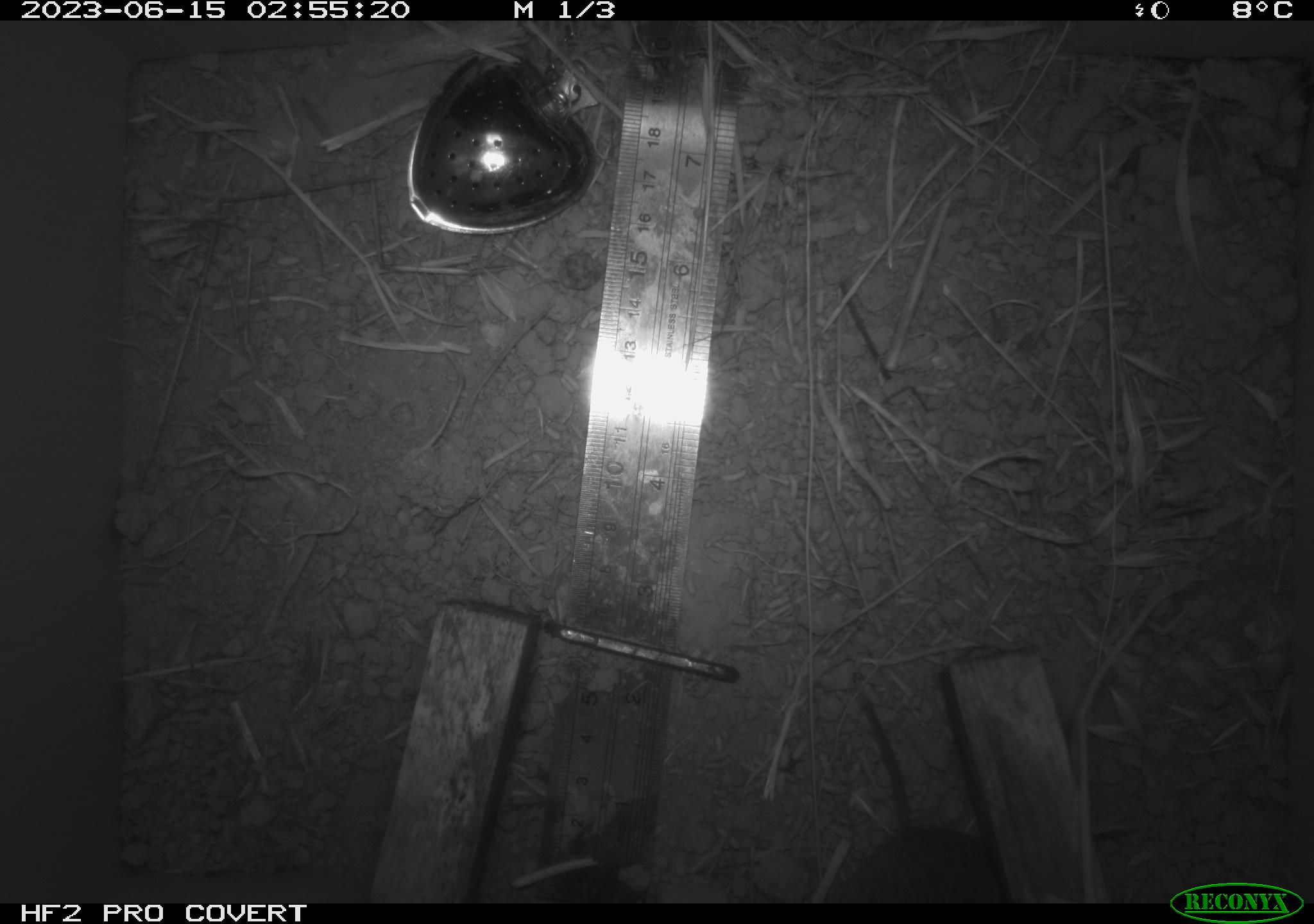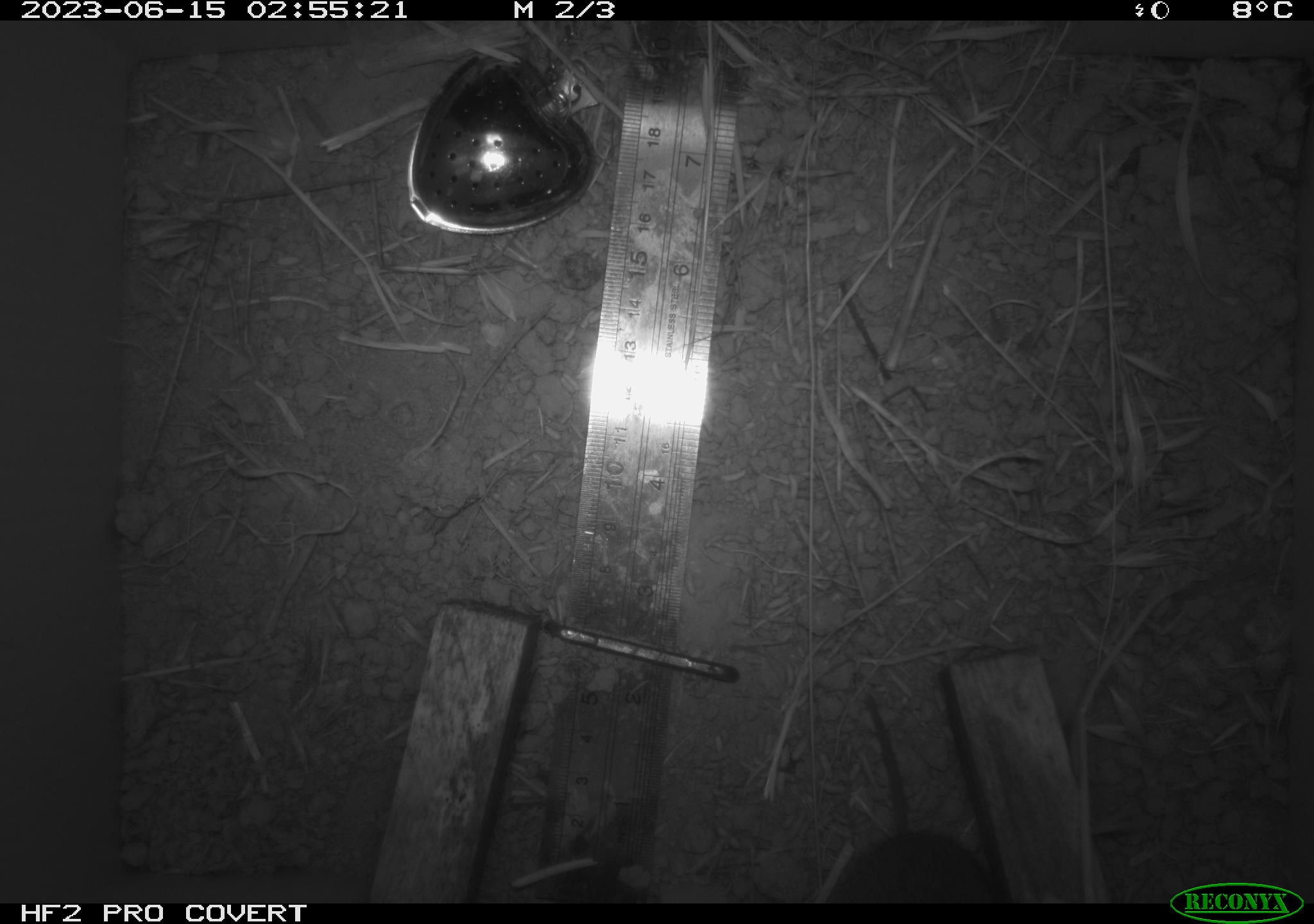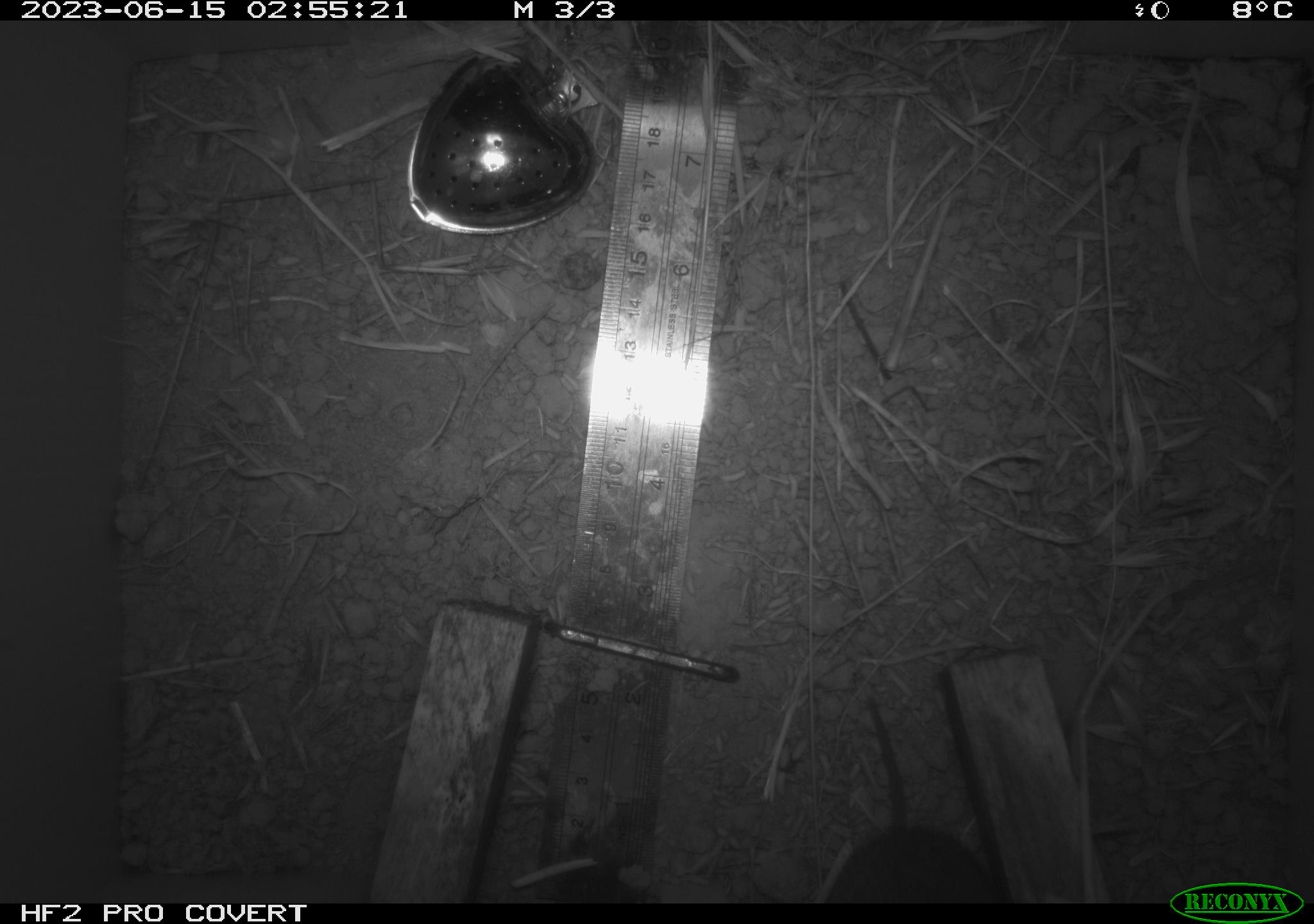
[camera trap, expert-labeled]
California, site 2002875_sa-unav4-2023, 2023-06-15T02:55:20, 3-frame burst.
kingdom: Animalia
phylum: Chordata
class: Mammalia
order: Rodentia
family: Cricetidae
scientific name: Arvicolinae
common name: voles, lemmings, and muskrats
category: arvicolinae subfamily